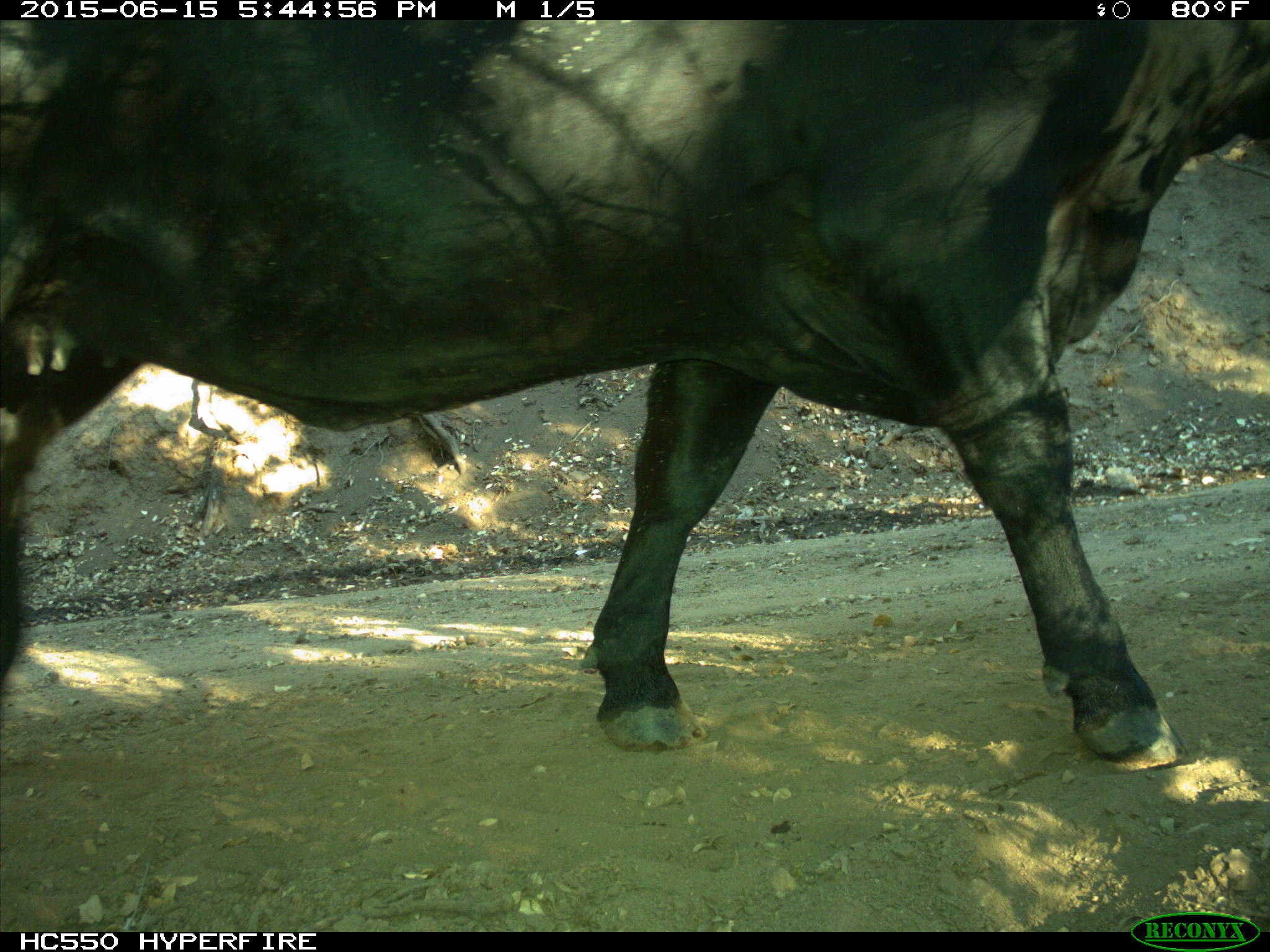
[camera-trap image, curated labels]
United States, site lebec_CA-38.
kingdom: Animalia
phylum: Chordata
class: Mammalia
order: Artiodactyla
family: Bovidae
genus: Bos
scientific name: Bos taurus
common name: domestic cow